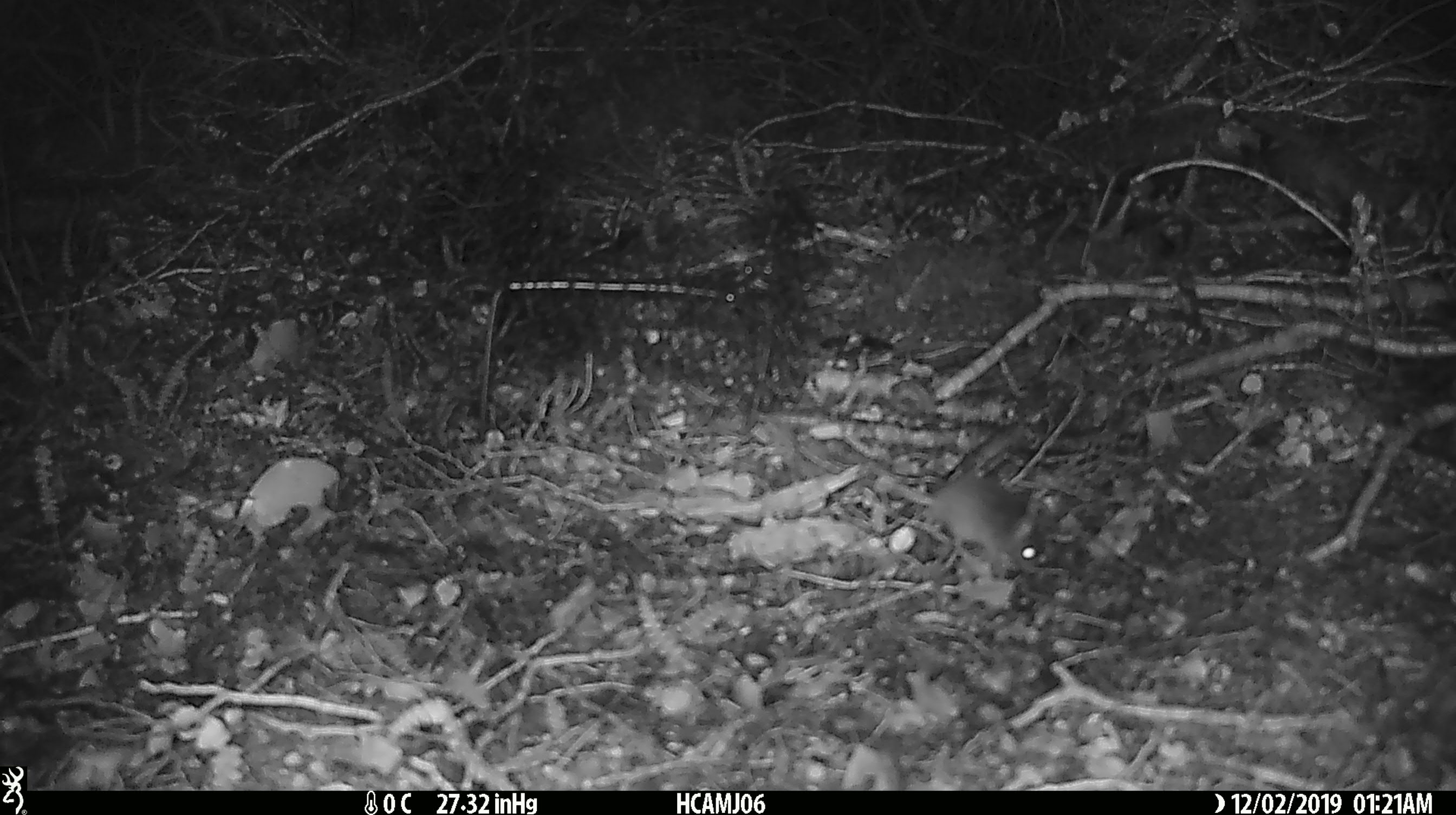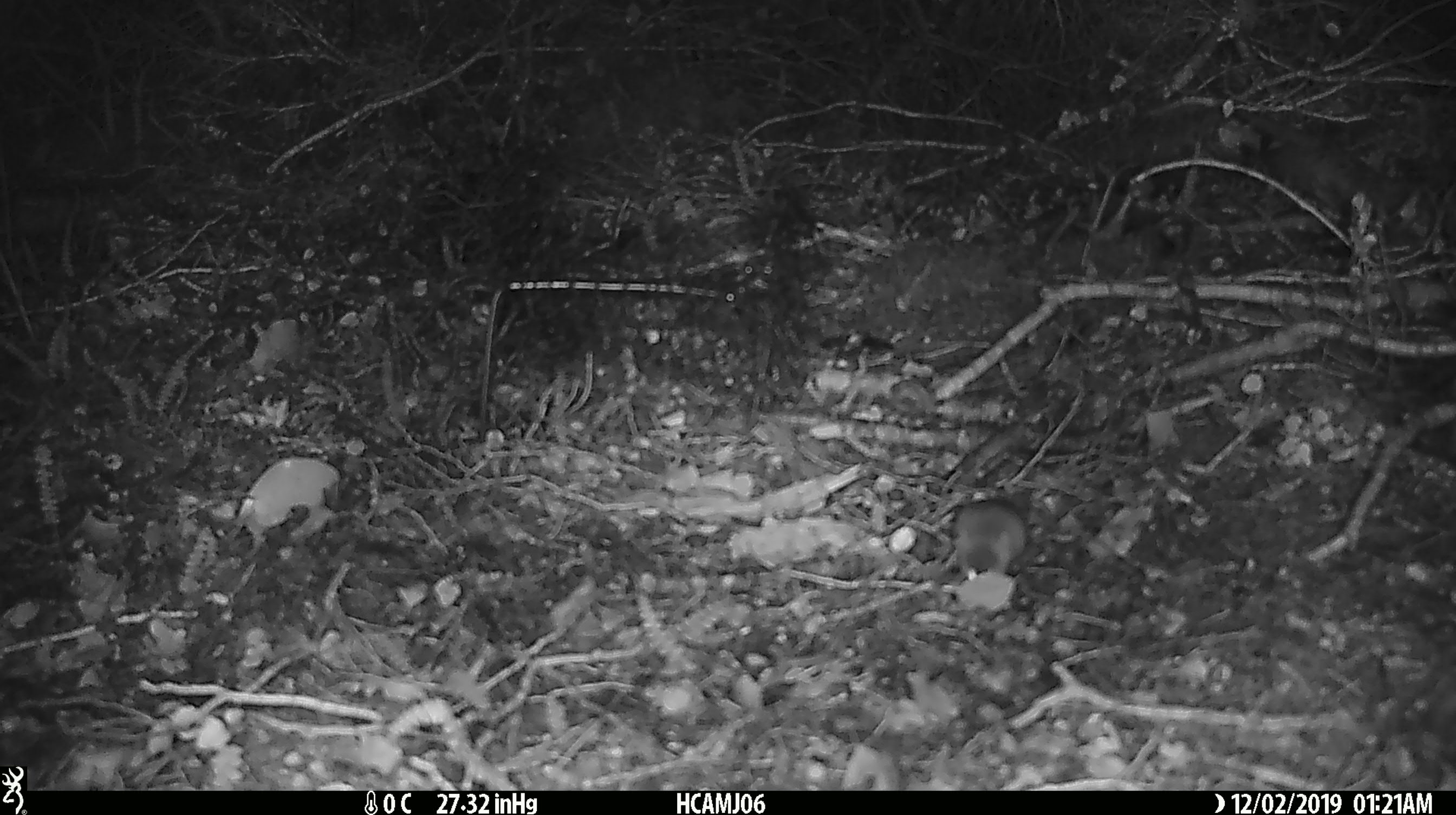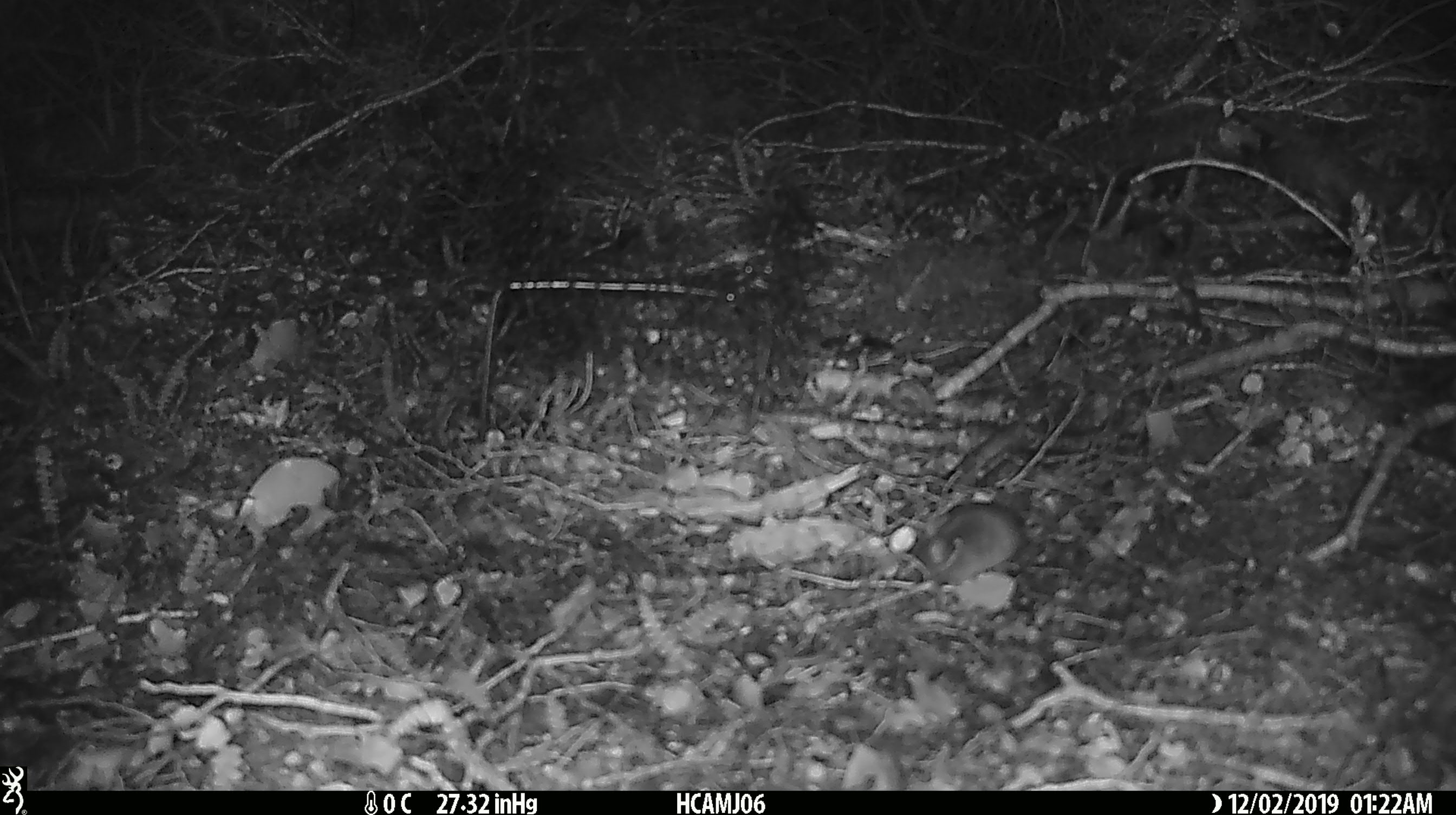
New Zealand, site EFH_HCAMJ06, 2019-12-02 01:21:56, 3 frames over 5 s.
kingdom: Animalia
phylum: Chordata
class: Mammalia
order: Rodentia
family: Muridae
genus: Mus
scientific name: Mus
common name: mouse